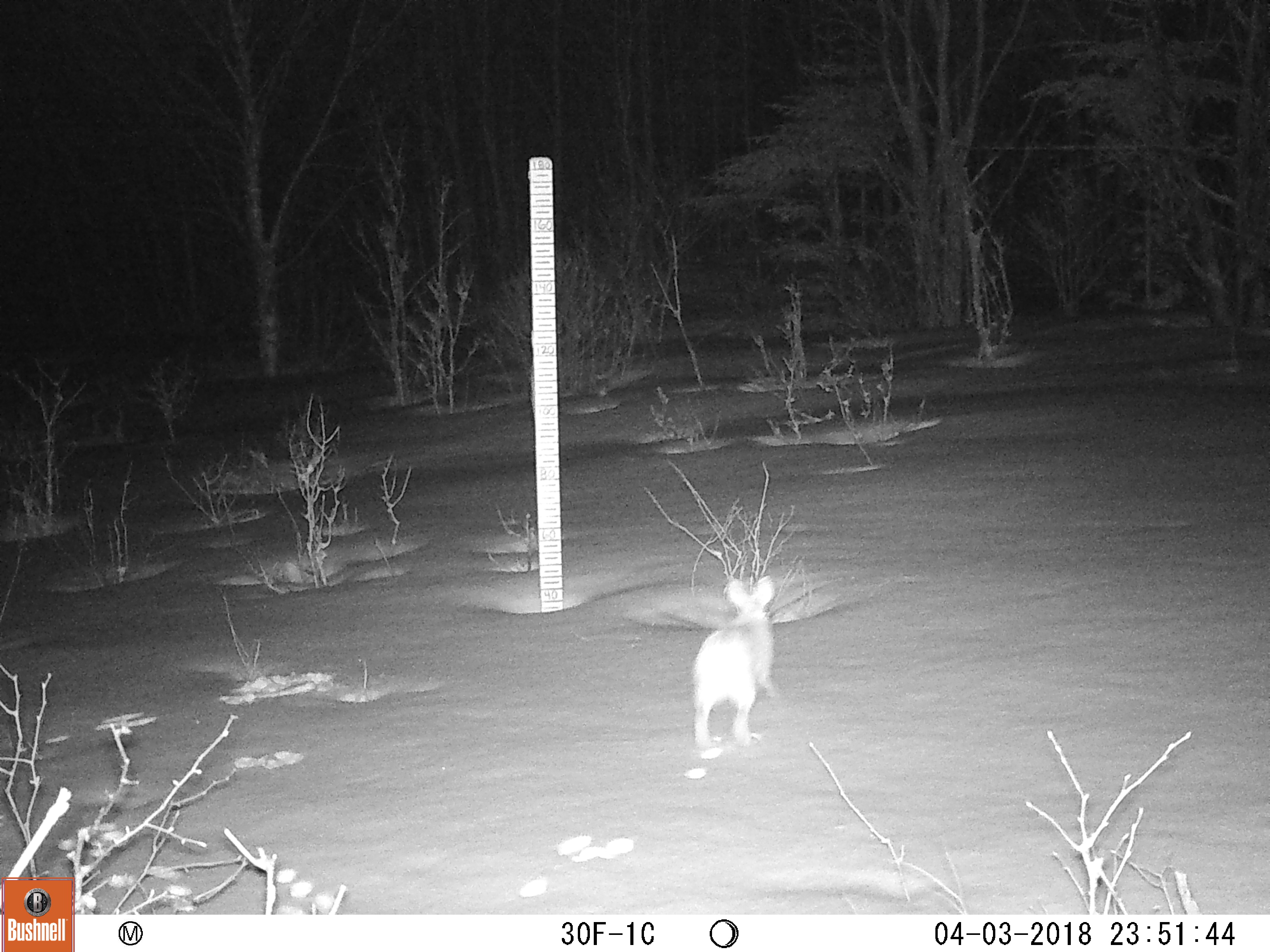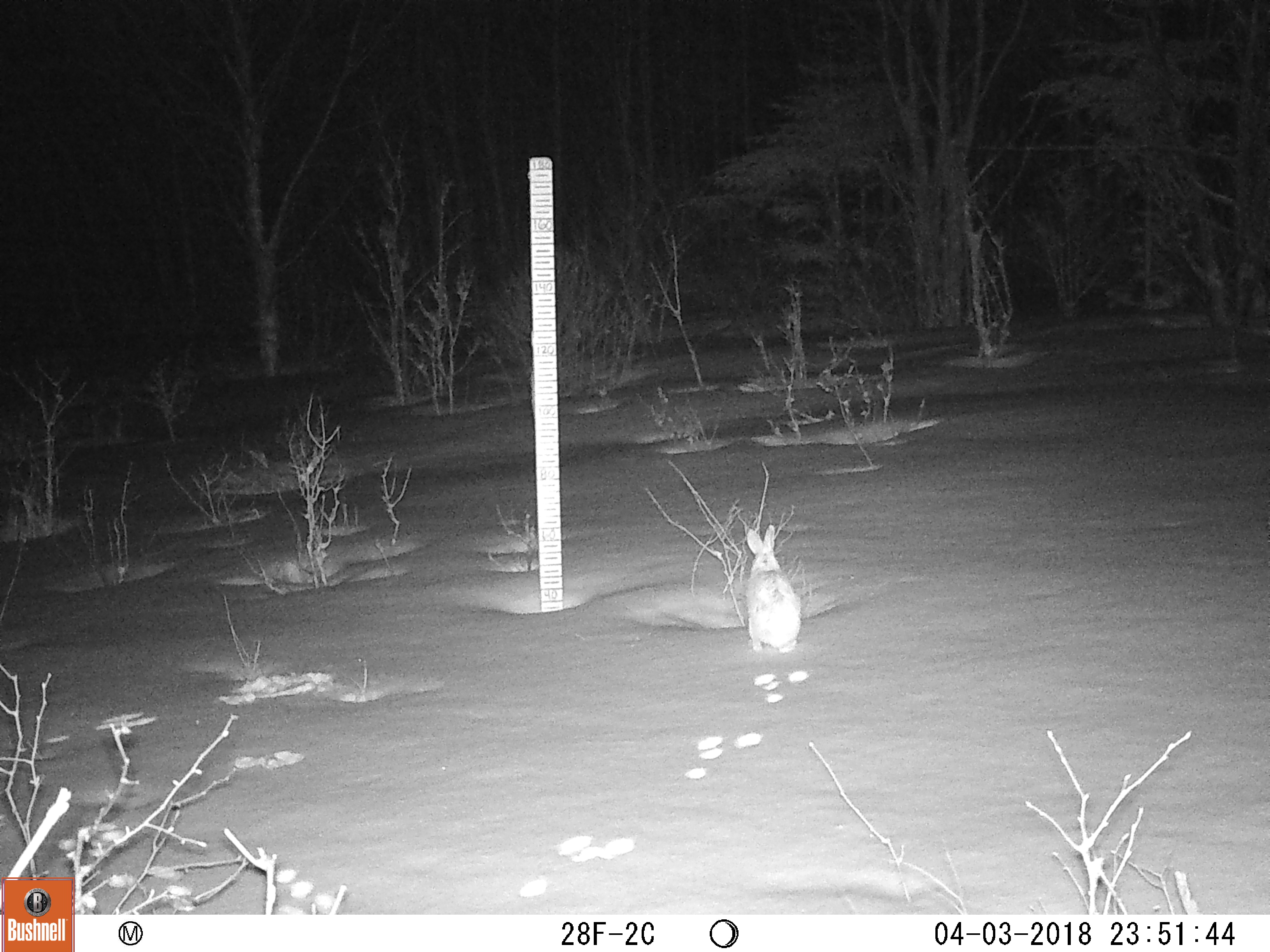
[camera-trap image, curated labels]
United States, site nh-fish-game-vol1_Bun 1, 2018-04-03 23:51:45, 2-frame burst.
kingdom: Animalia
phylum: Chordata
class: Mammalia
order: Lagomorpha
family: Leporidae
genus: Lepus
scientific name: Lepus americanus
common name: snowshoe hare